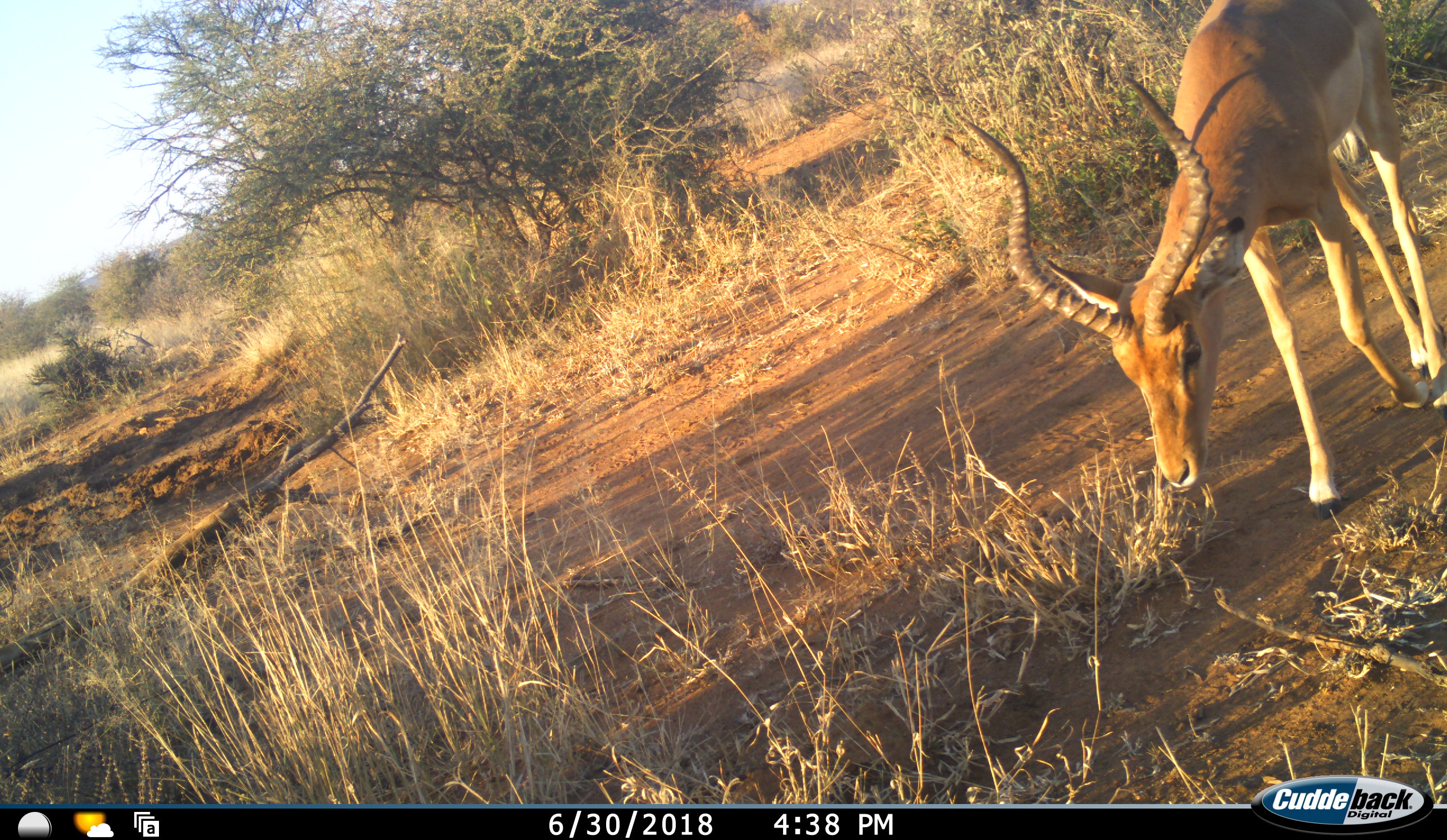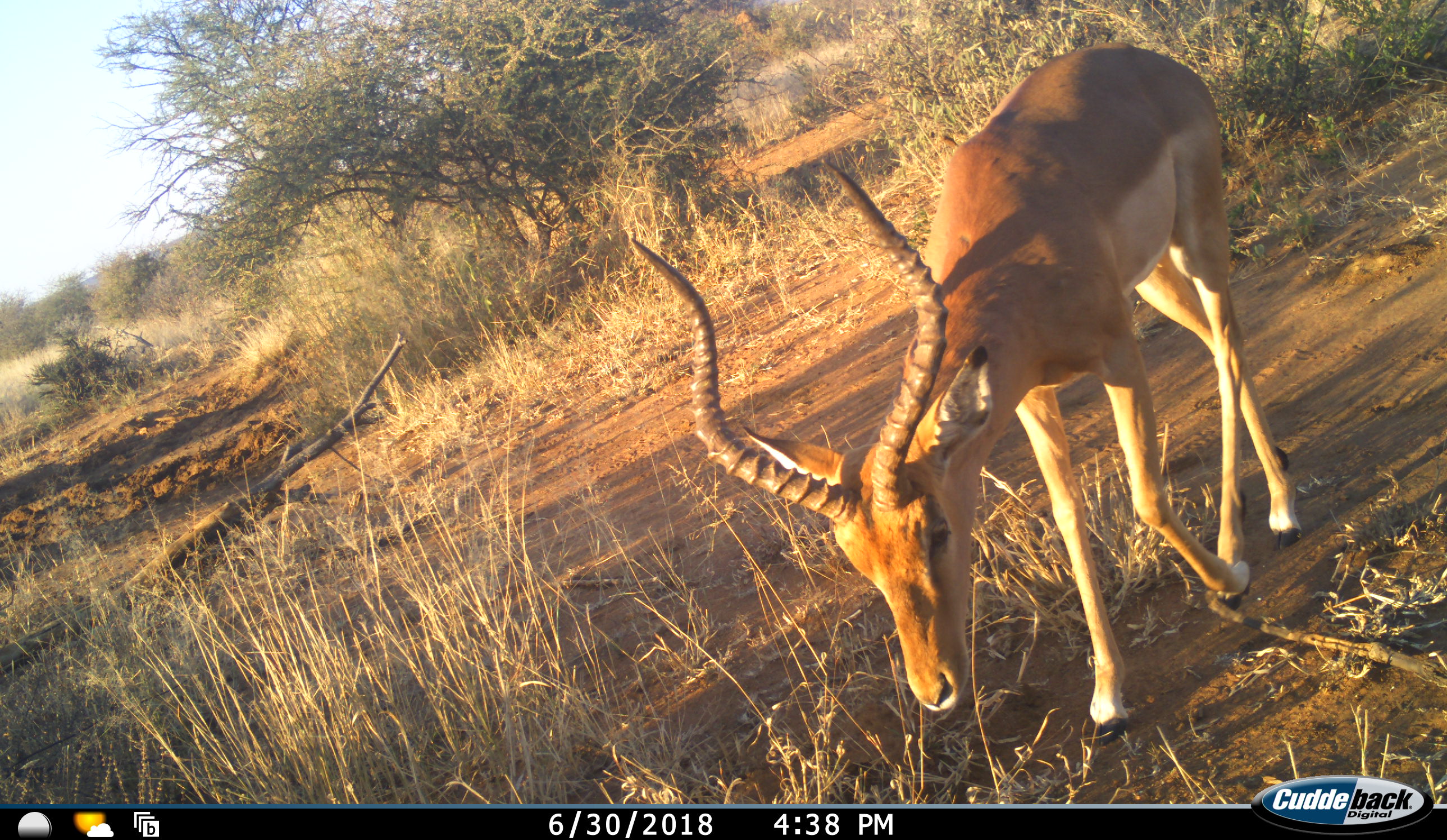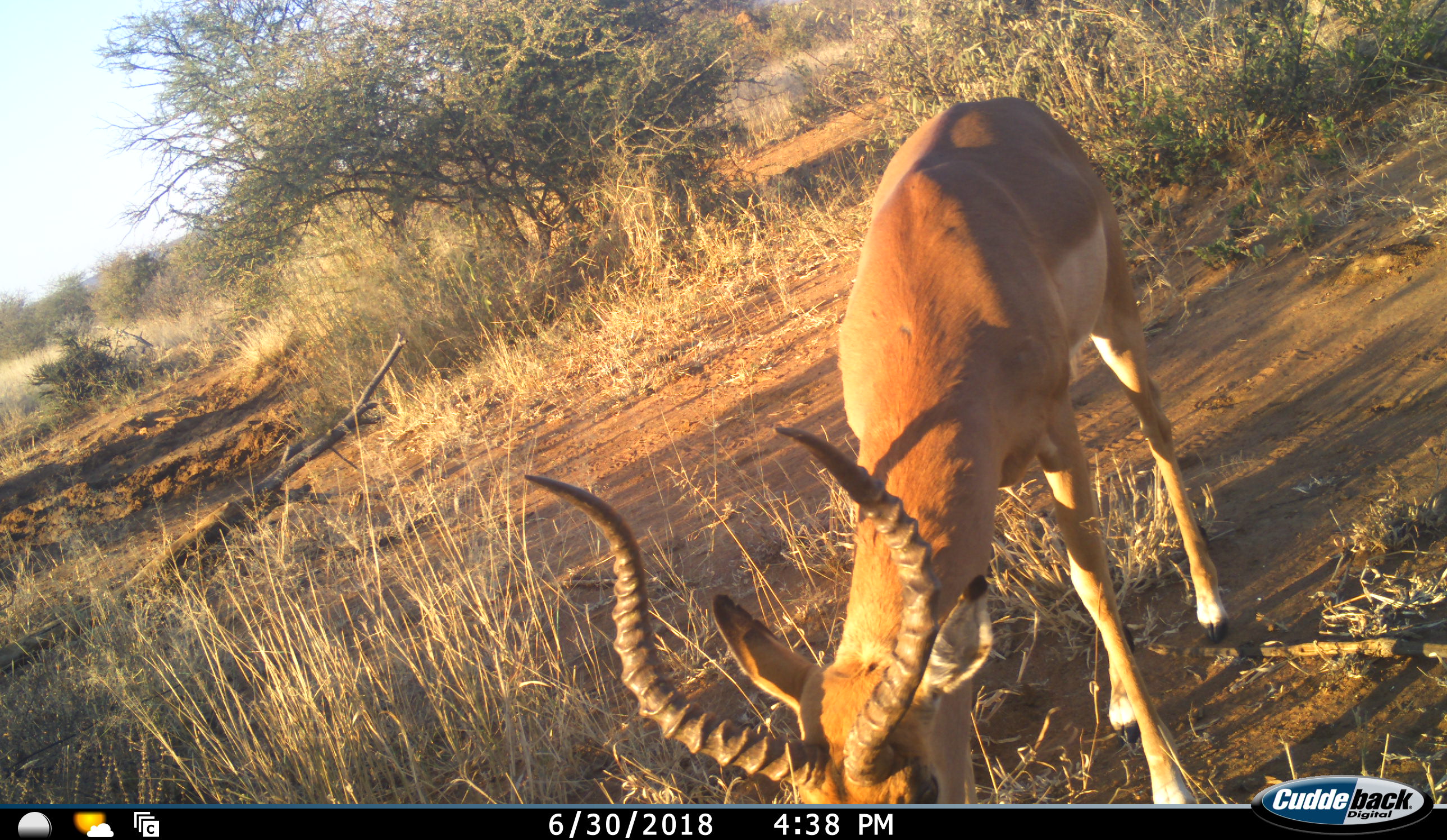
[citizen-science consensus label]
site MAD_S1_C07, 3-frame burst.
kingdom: Animalia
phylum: Chordata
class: Mammalia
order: Artiodactyla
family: Bovidae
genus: Aepyceros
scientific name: Aepyceros melampus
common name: impala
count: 1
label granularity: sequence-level